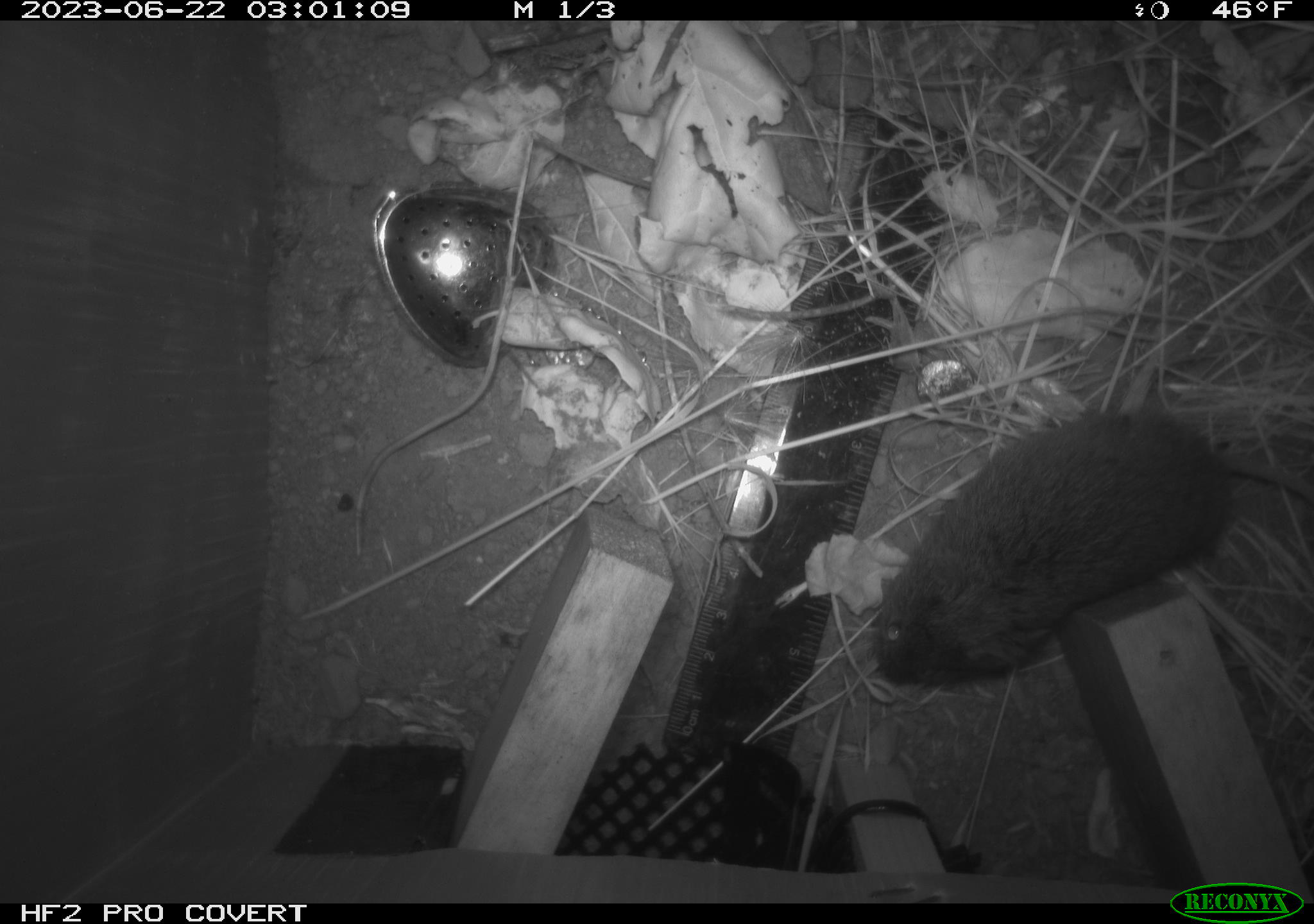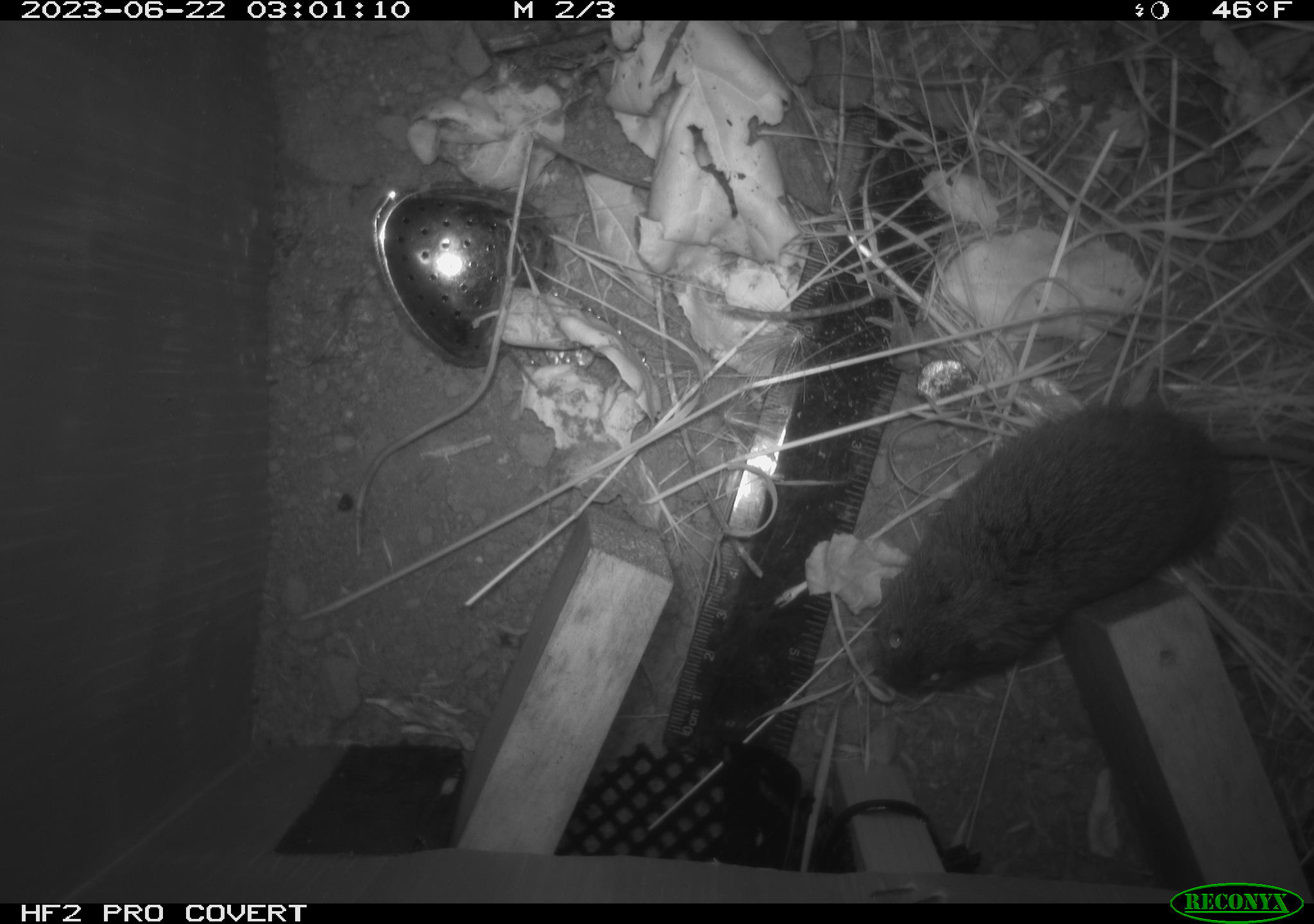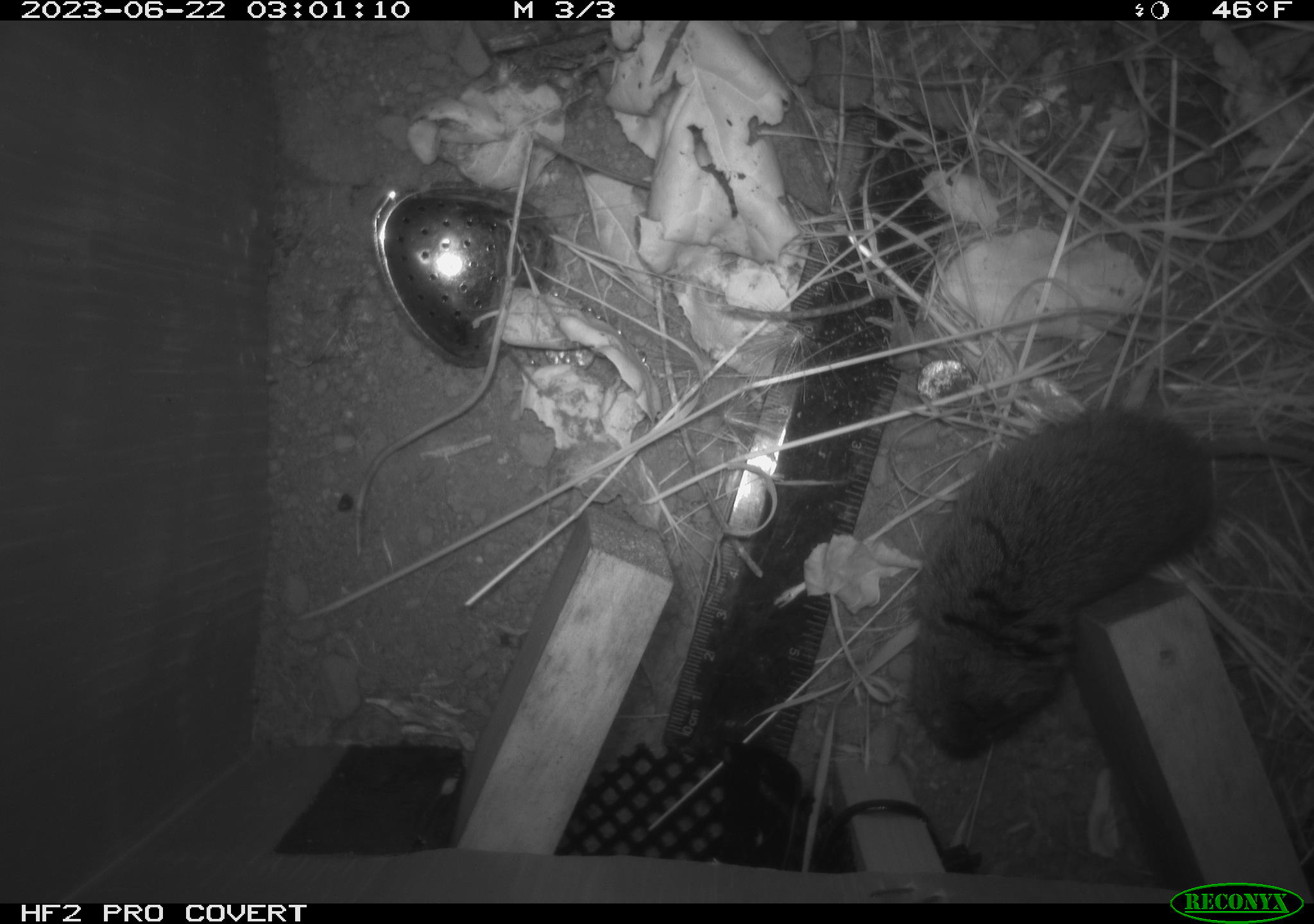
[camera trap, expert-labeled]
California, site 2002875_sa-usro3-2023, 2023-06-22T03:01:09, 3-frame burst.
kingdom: Animalia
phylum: Chordata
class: Mammalia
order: Rodentia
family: Cricetidae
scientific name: Arvicolinae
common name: voles, lemmings, and muskrats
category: arvicolinae subfamily